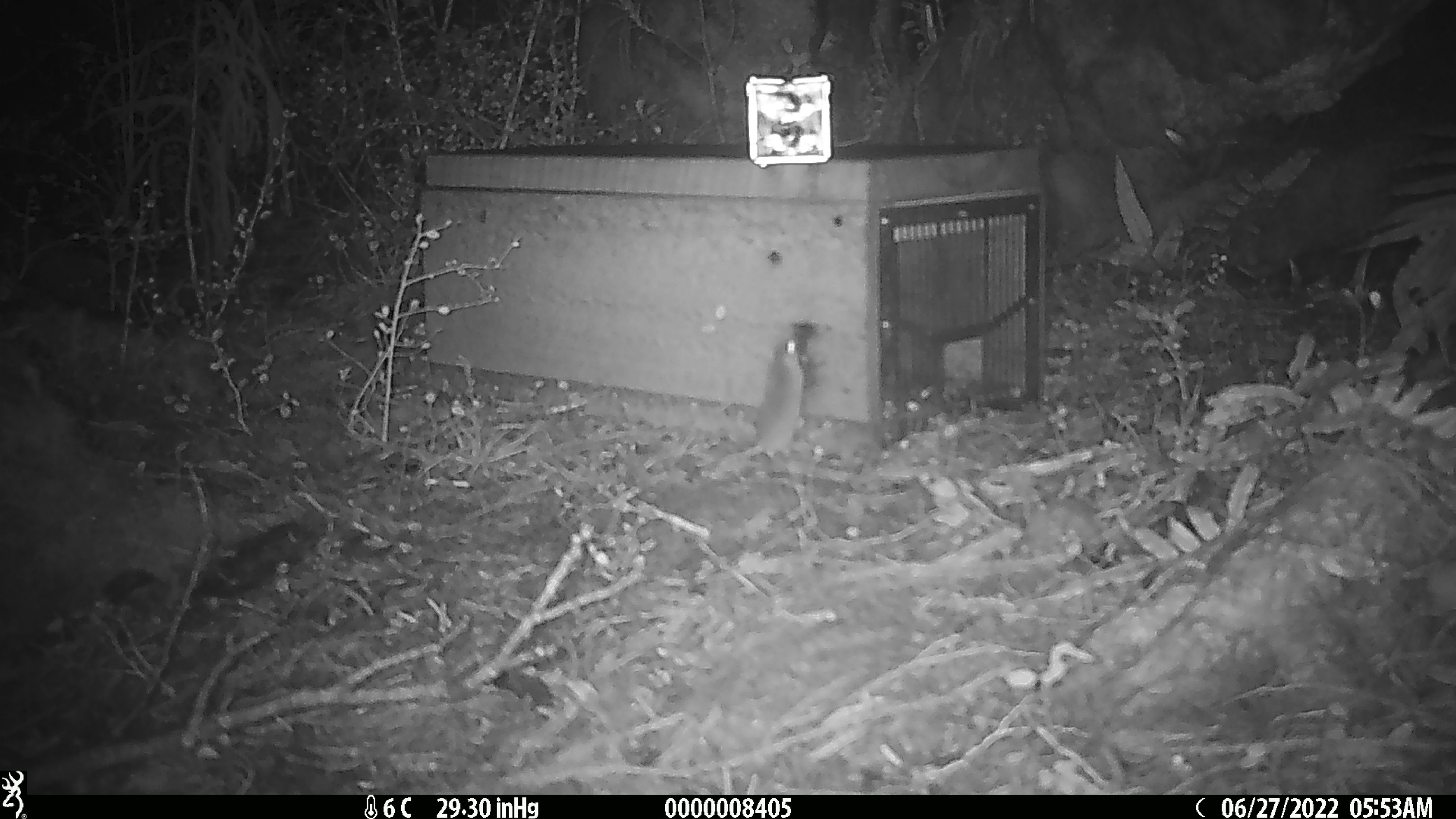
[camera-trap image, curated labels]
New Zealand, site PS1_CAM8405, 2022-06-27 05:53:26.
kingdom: Animalia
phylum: Chordata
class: Mammalia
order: Rodentia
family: Muridae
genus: Mus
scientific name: Mus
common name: mouse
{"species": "mouse (Mus)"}